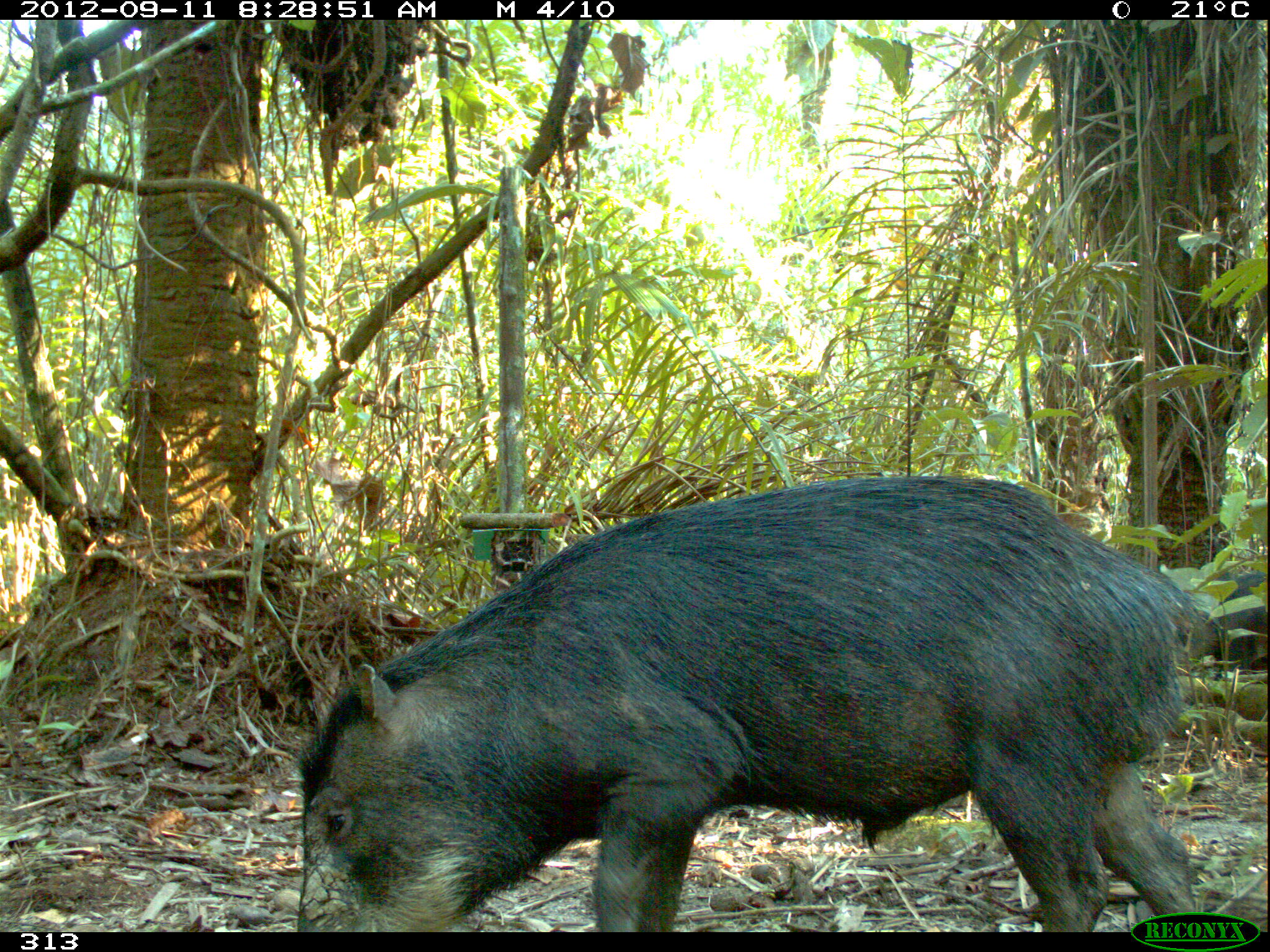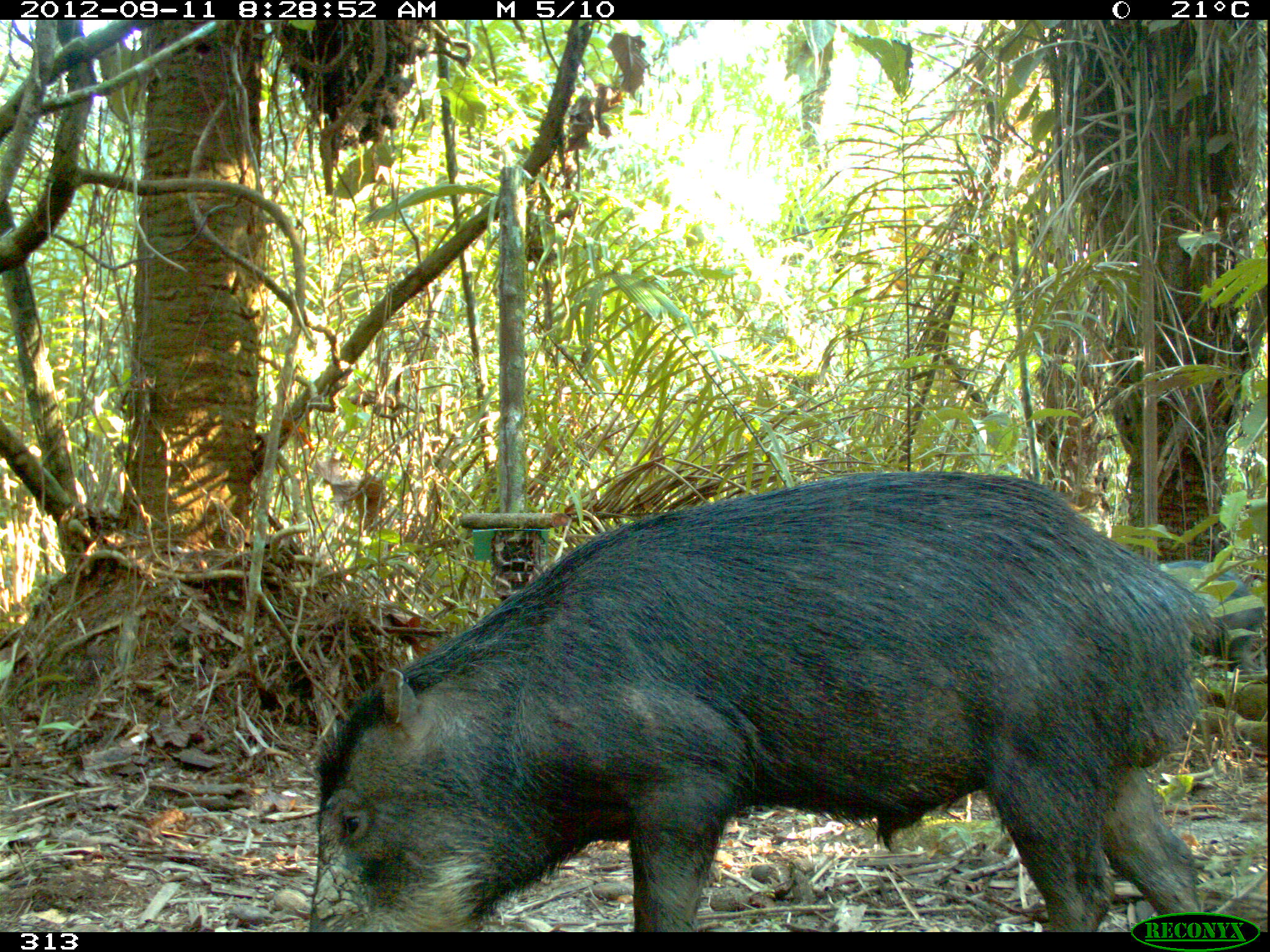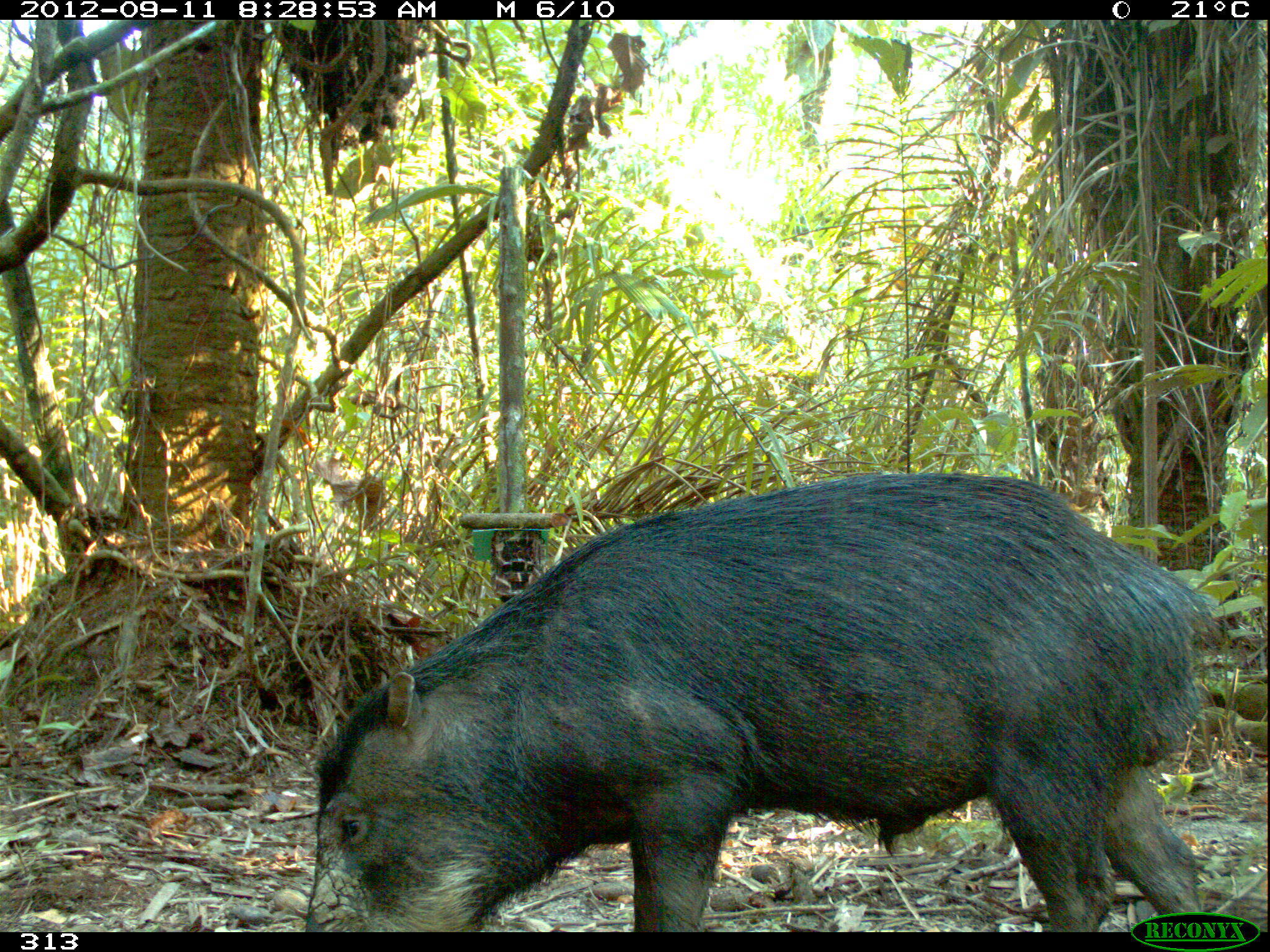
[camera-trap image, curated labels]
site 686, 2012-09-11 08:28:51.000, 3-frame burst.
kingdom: Animalia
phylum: Chordata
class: Mammalia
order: Artiodactyla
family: Tayassuidae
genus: Tayassu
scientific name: Tayassu pecari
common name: white-lipped peccary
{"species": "Tayassu pecari (white-lipped peccary)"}